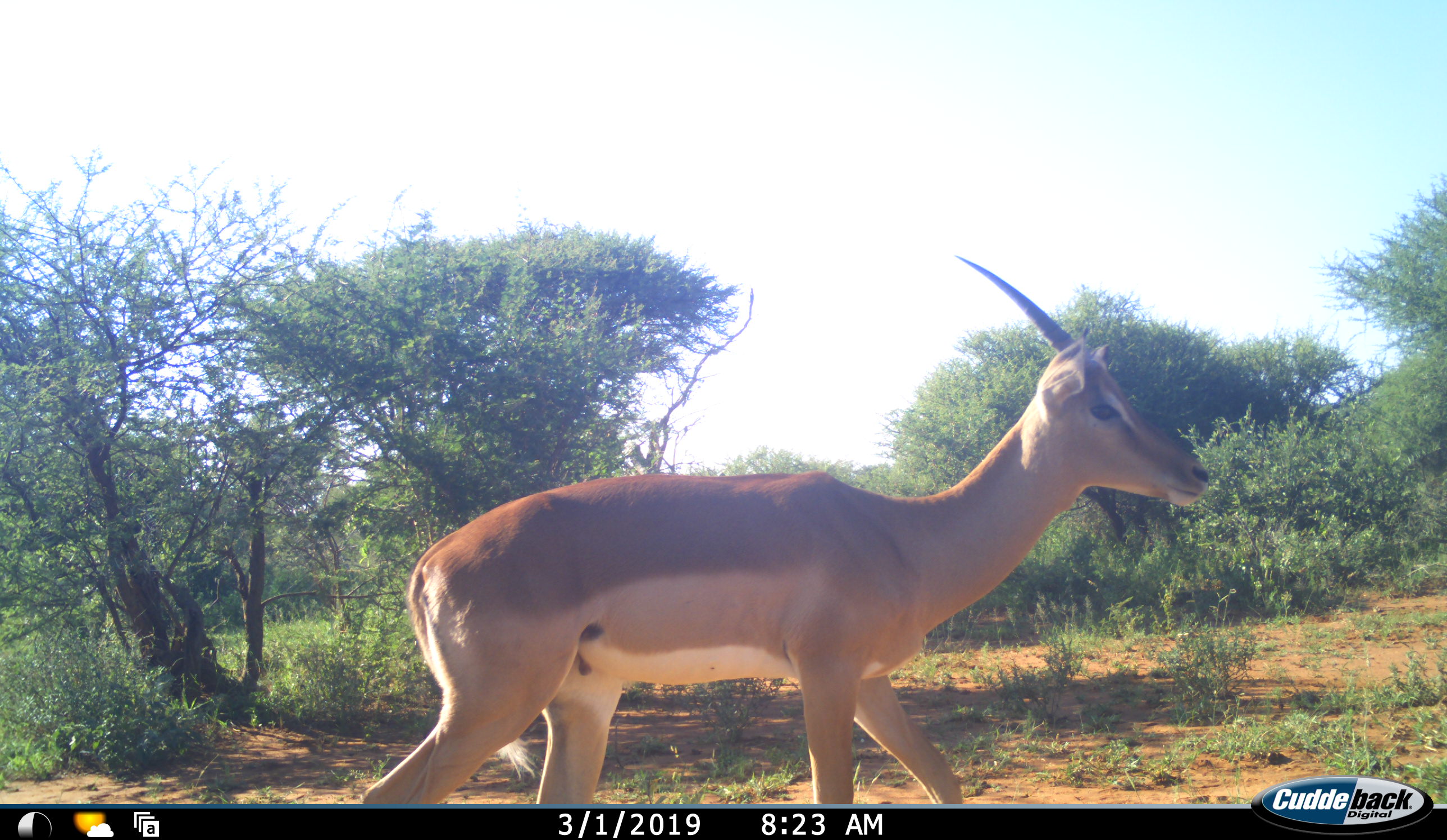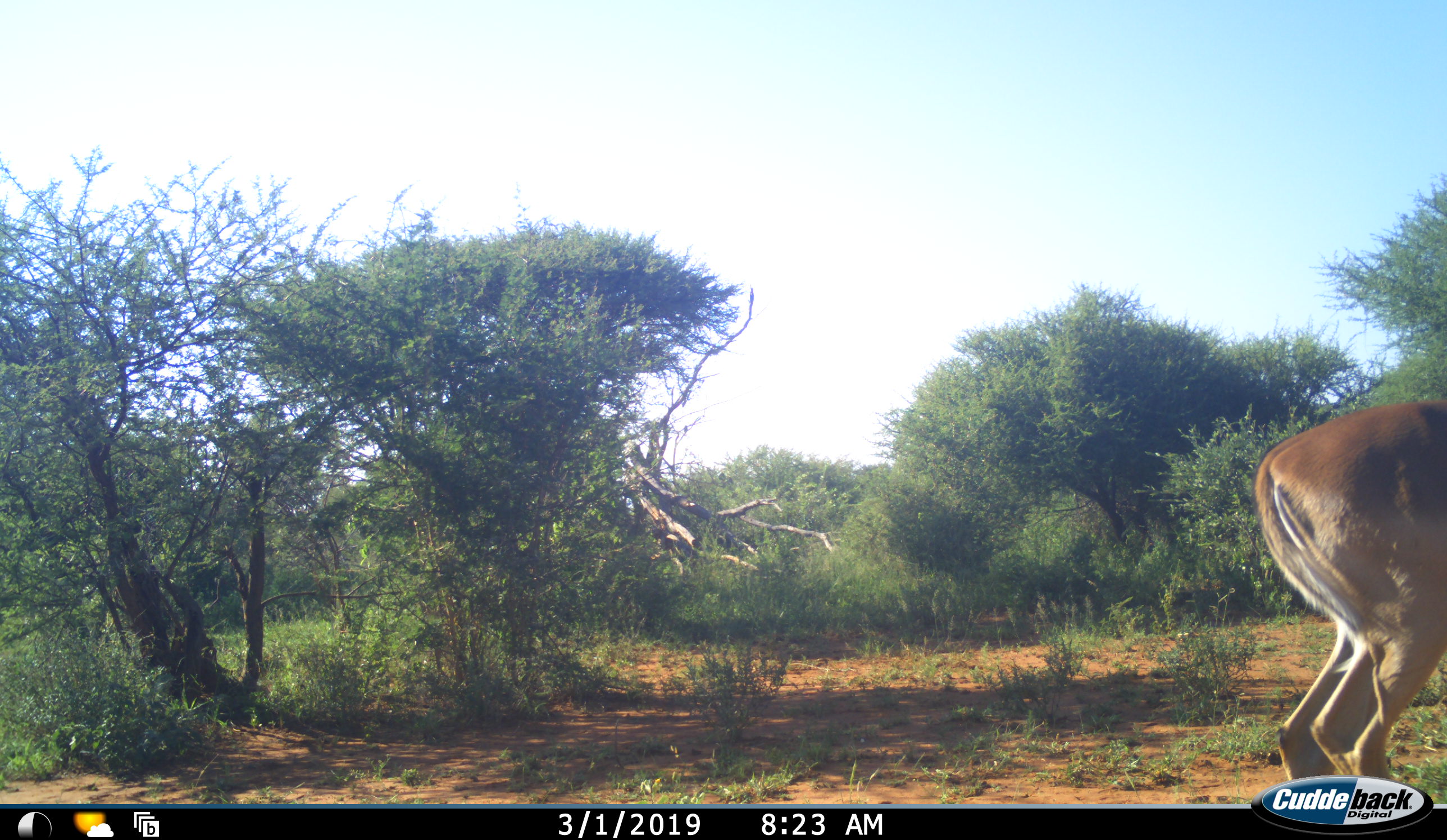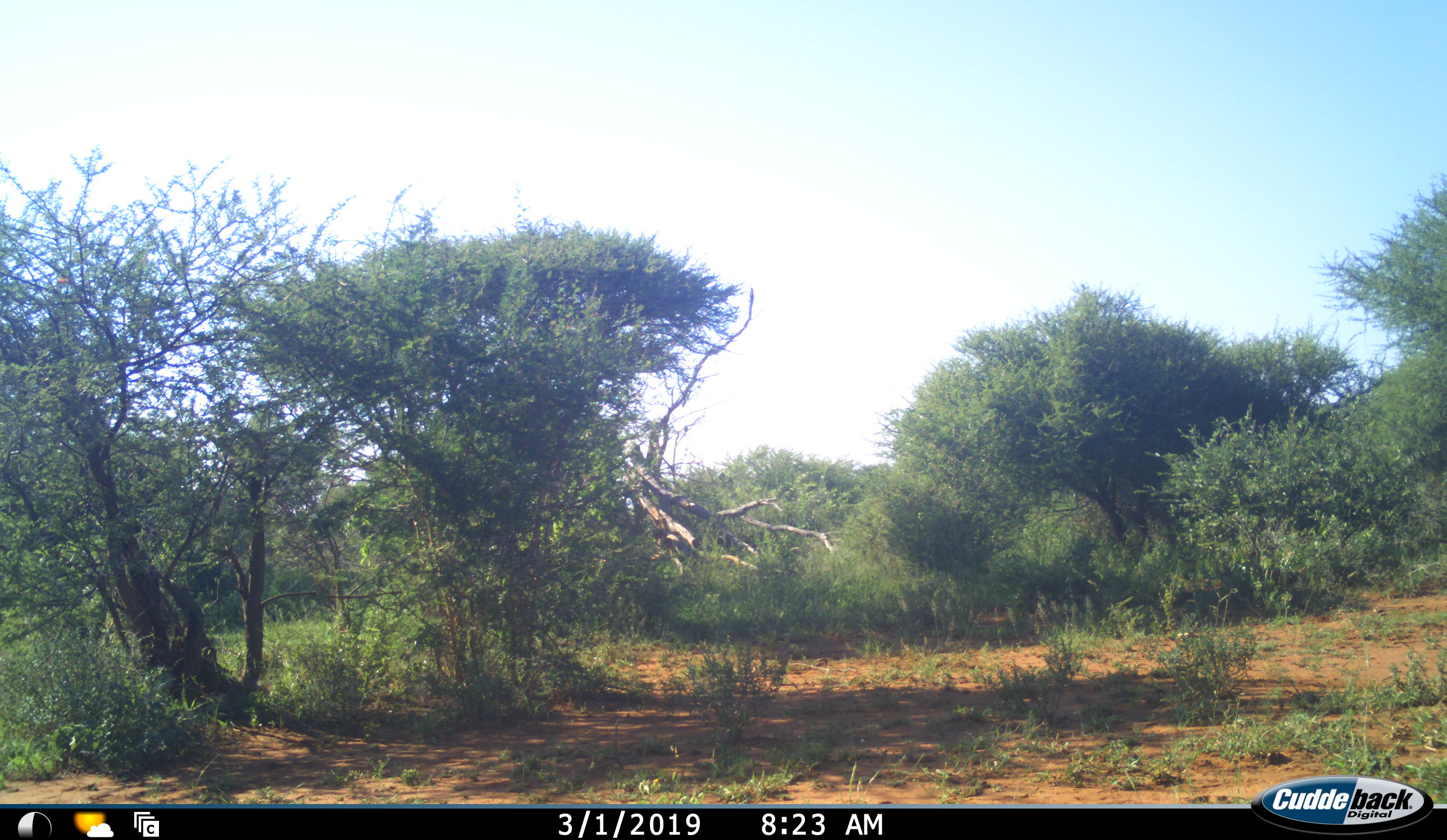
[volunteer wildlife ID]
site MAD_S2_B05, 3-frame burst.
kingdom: Animalia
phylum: Chordata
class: Mammalia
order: Artiodactyla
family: Bovidae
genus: Aepyceros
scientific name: Aepyceros melampus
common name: impala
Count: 1.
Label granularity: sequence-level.